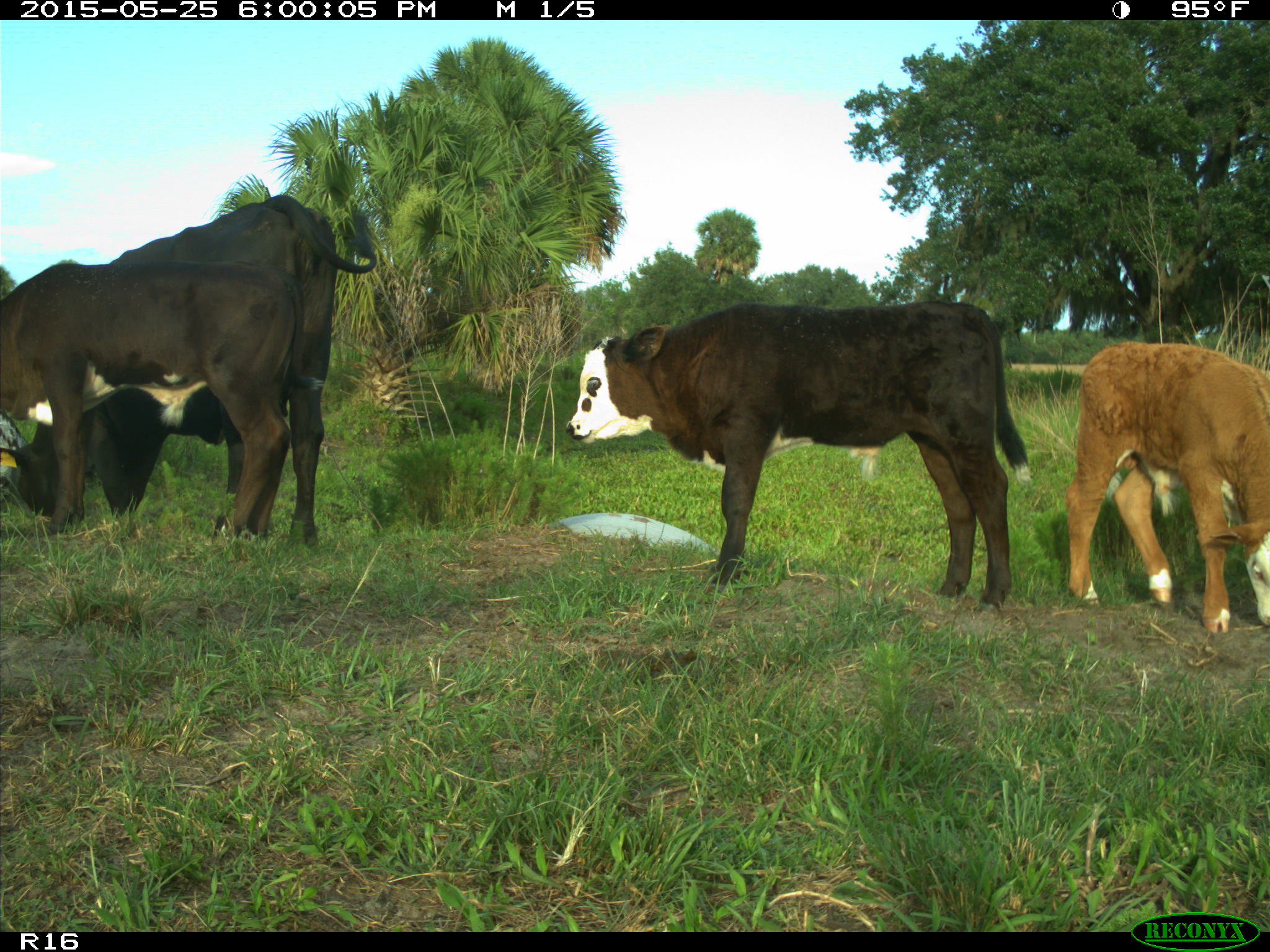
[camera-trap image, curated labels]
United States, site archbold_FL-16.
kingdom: Animalia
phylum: Chordata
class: Mammalia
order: Artiodactyla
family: Bovidae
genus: Bos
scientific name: Bos taurus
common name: domestic cow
Bos taurus (domestic cow).